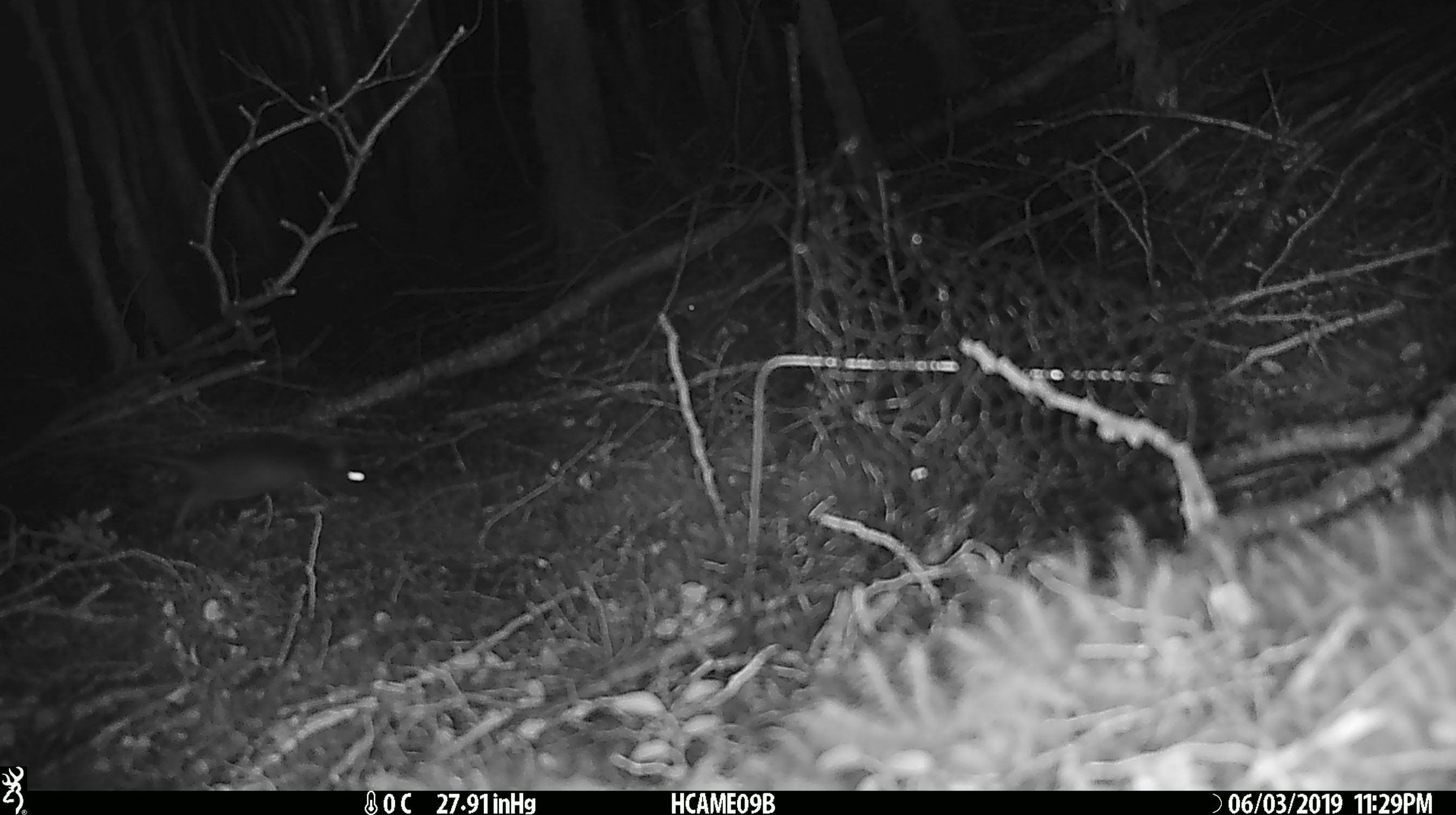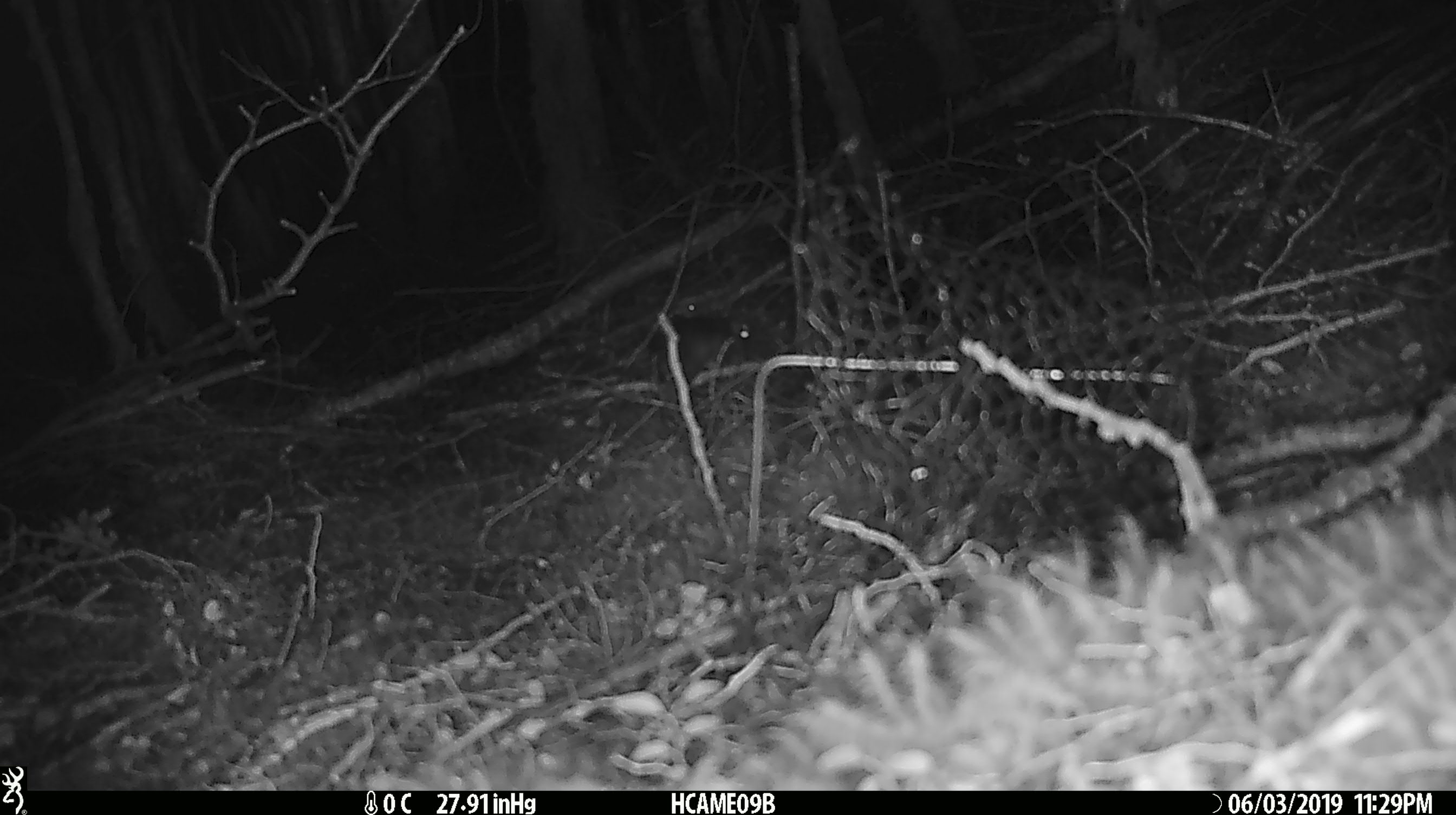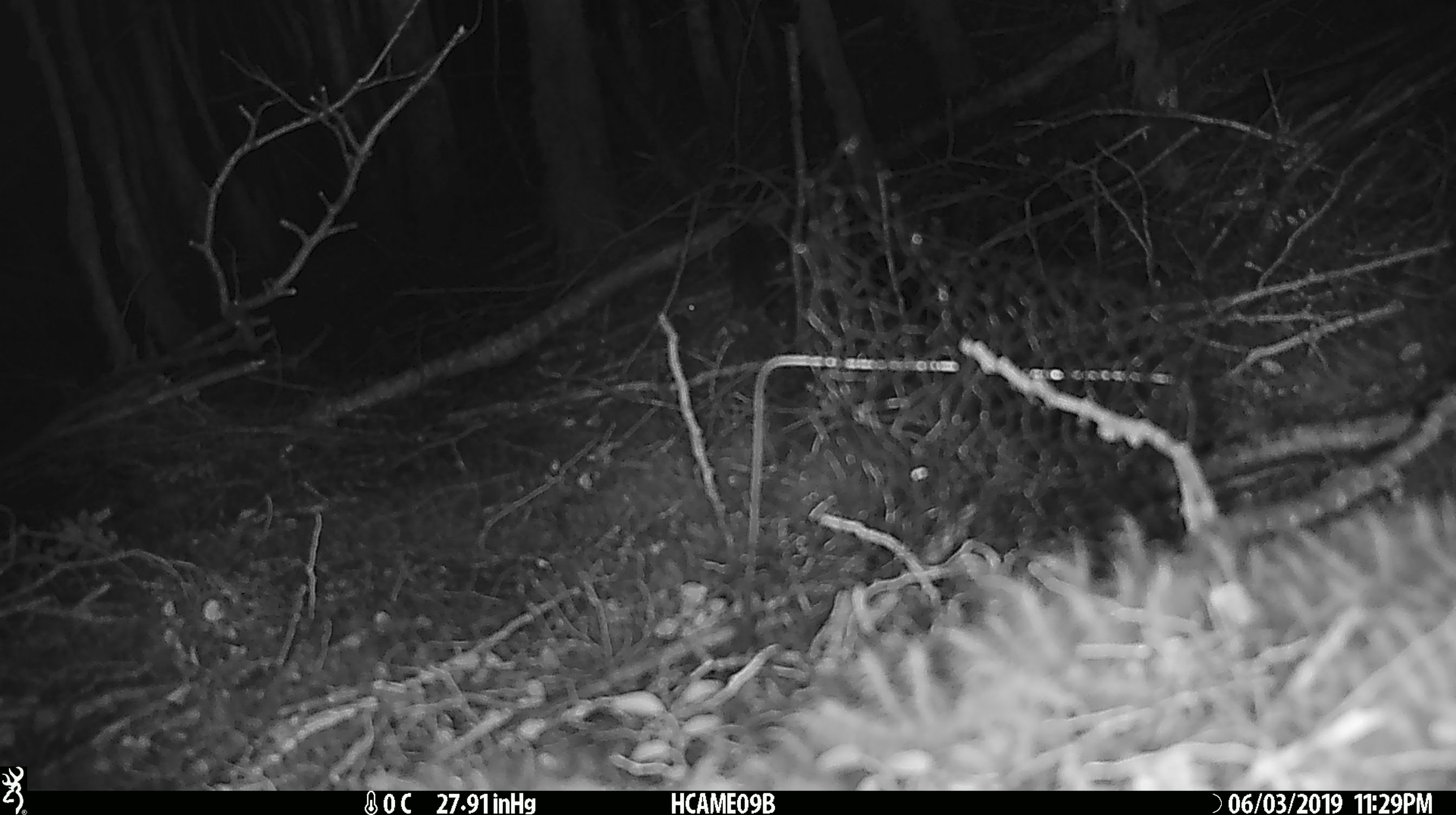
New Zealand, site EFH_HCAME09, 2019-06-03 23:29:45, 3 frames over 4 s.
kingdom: Animalia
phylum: Chordata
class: Mammalia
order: Rodentia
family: Muridae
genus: Rattus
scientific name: Rattus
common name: rat